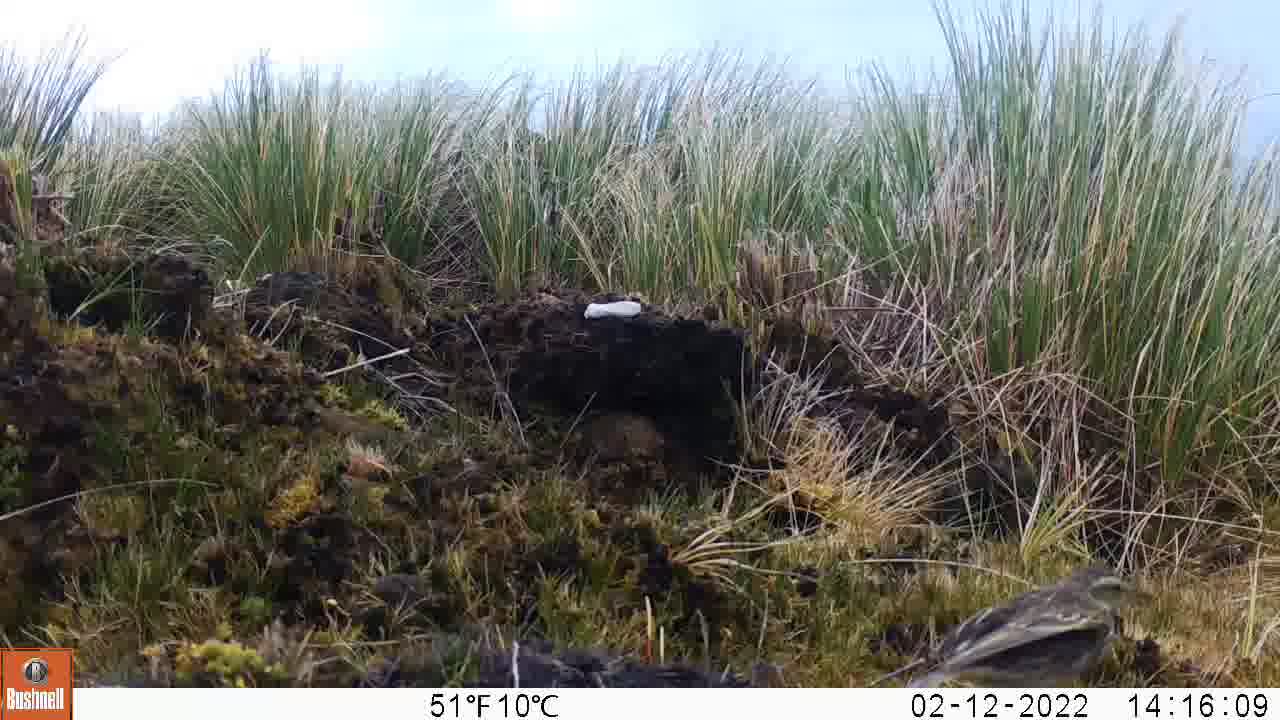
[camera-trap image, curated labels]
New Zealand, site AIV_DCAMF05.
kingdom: Animalia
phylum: Chordata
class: Aves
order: Passeriformes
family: Motacillidae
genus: Anthus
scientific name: Anthus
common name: pipit